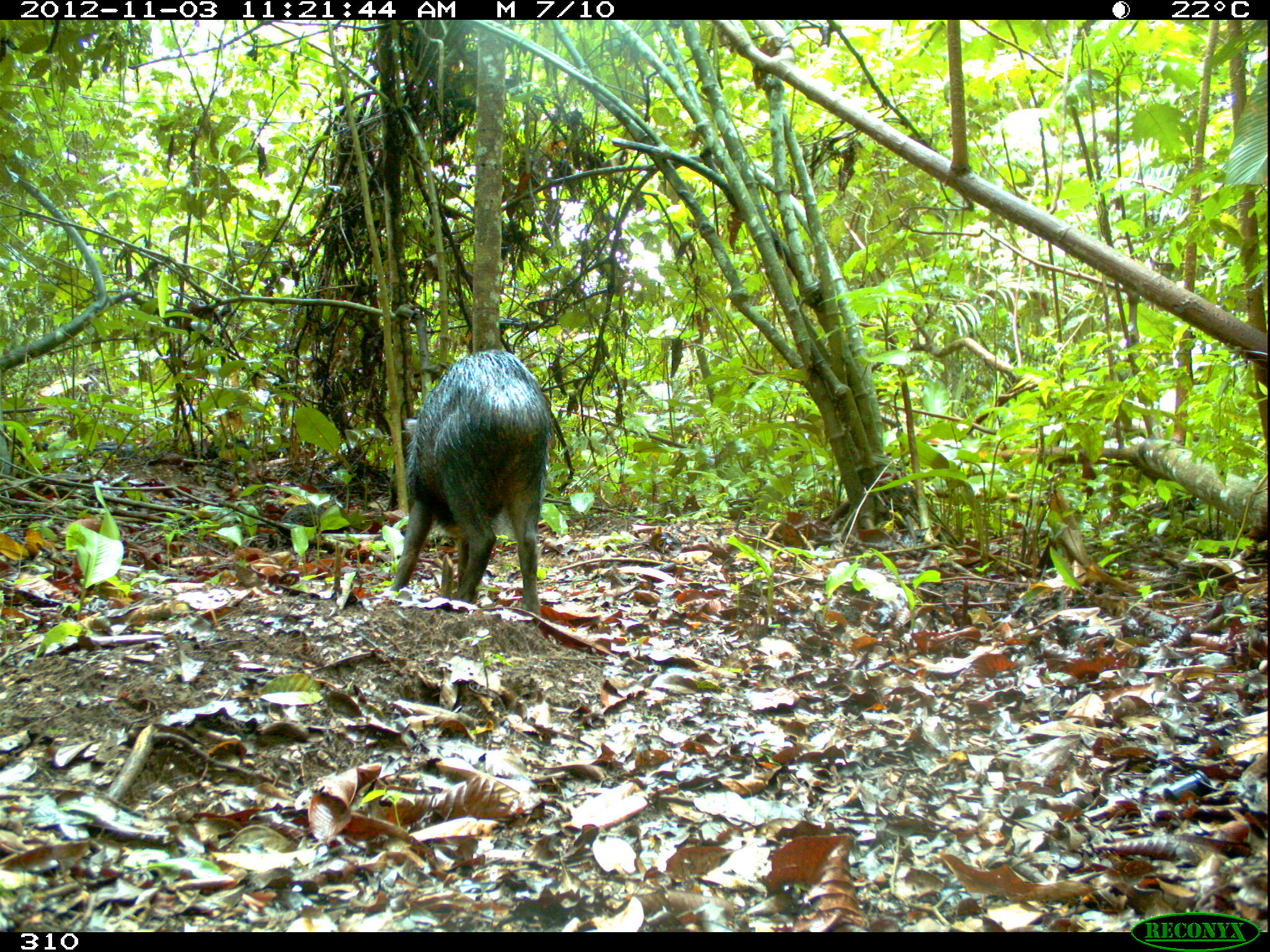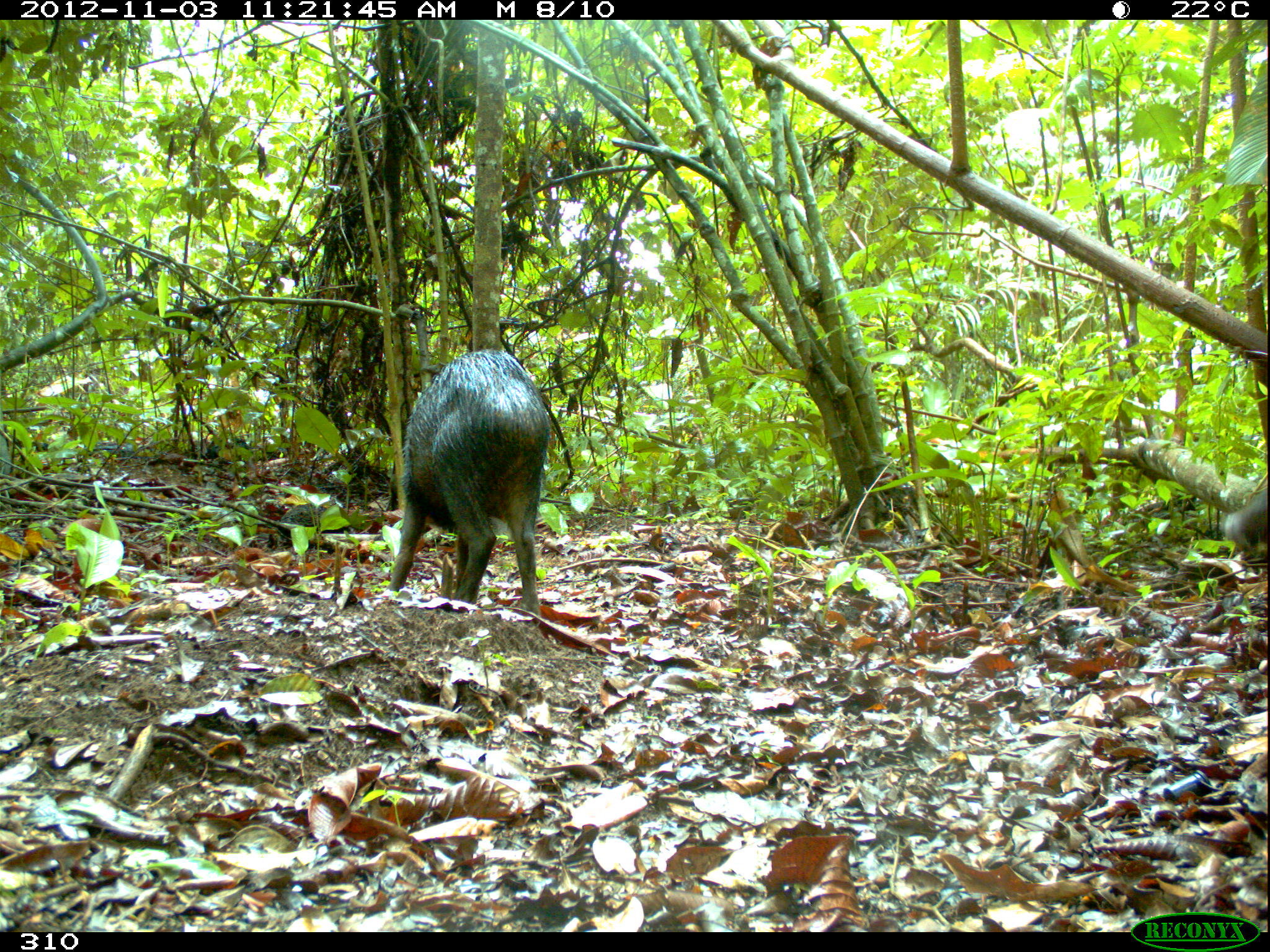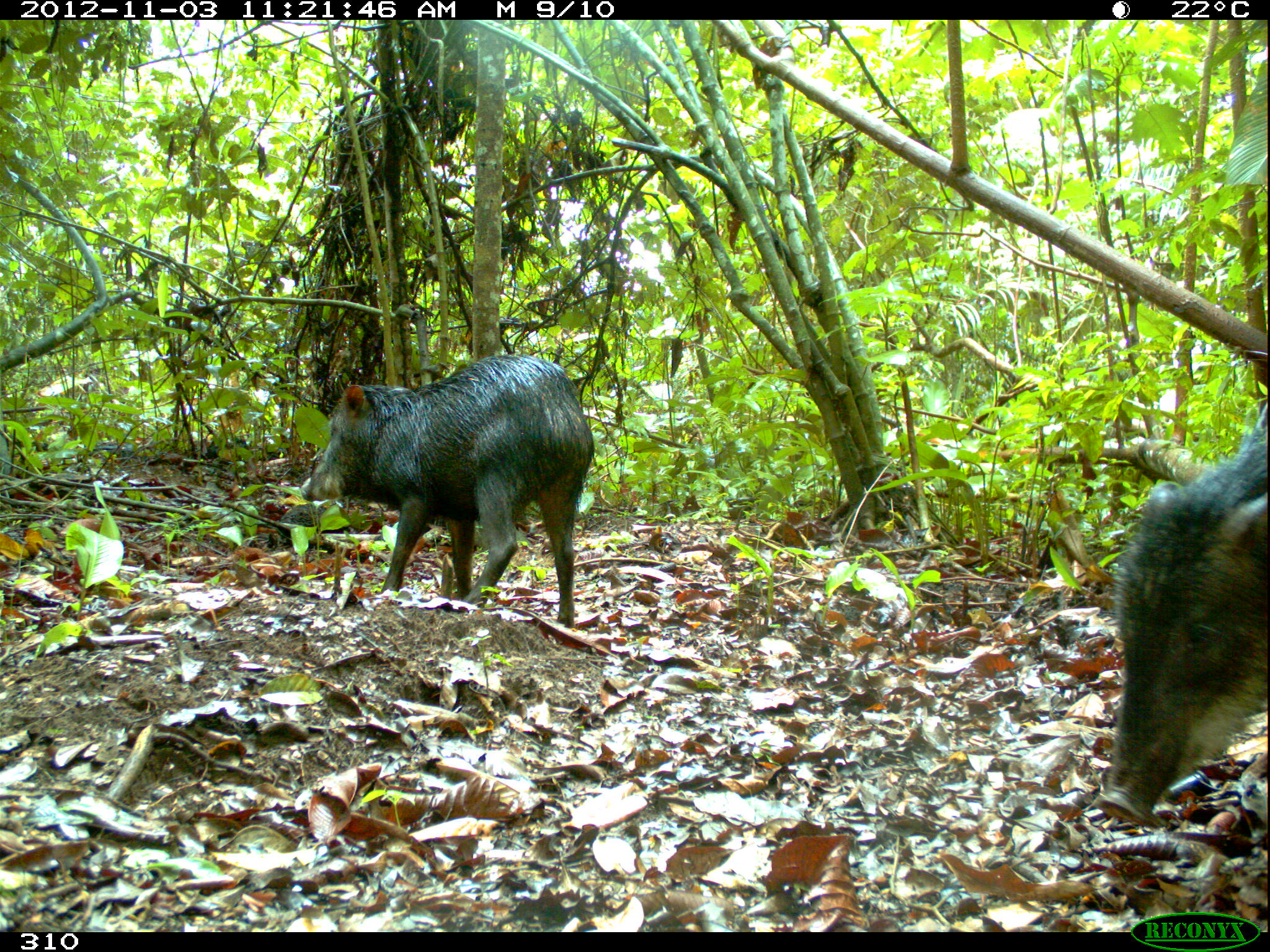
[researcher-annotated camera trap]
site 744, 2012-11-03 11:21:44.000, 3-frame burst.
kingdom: Animalia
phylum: Chordata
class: Mammalia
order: Artiodactyla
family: Tayassuidae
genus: Tayassu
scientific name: Tayassu pecari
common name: white-lipped peccary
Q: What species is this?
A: Tayassu pecari (white-lipped peccary).